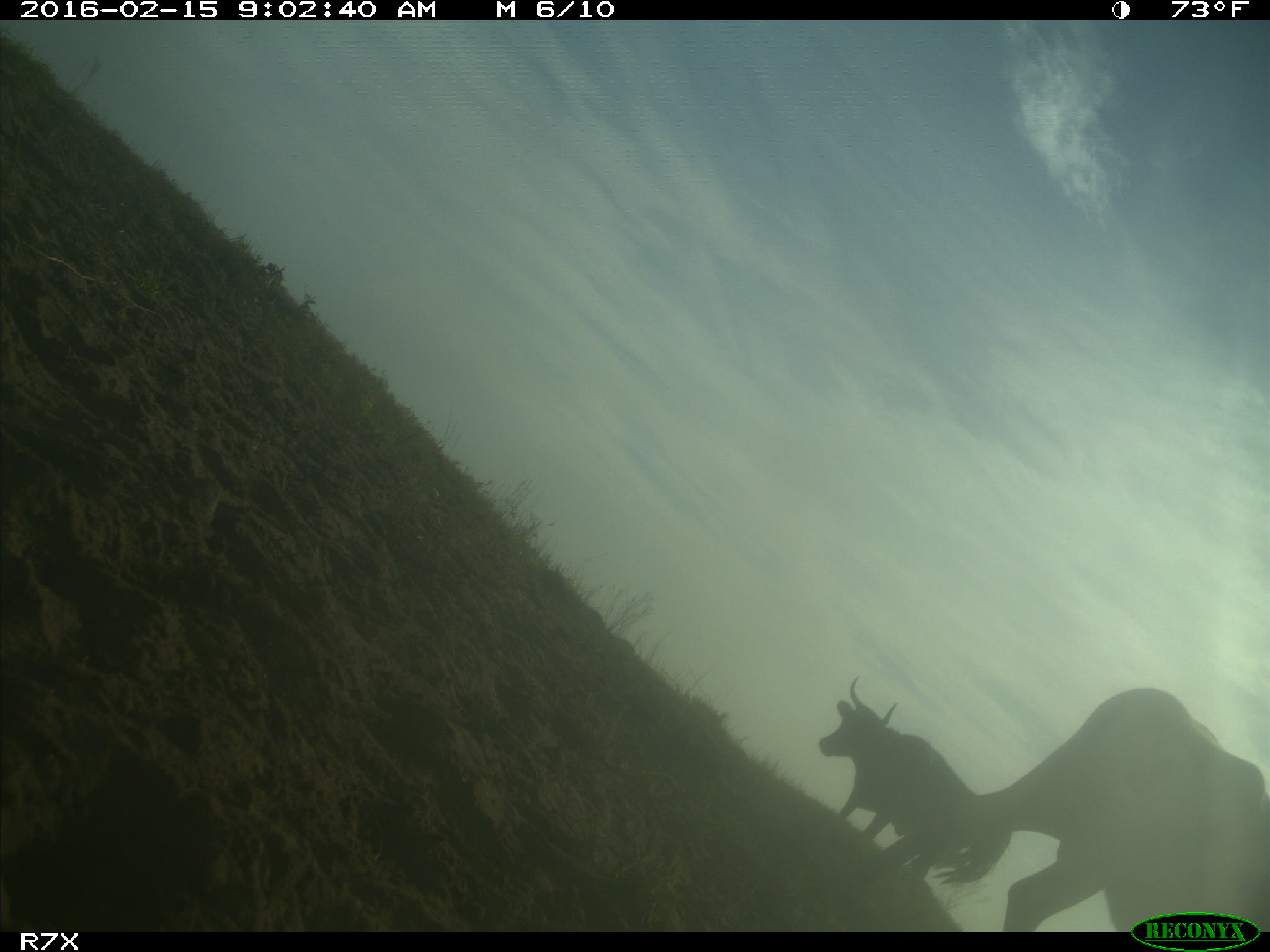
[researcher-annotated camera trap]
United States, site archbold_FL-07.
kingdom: Animalia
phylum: Chordata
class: Mammalia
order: Artiodactyla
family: Bovidae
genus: Bos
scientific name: Bos taurus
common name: domestic cow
Bos taurus (domestic cow).